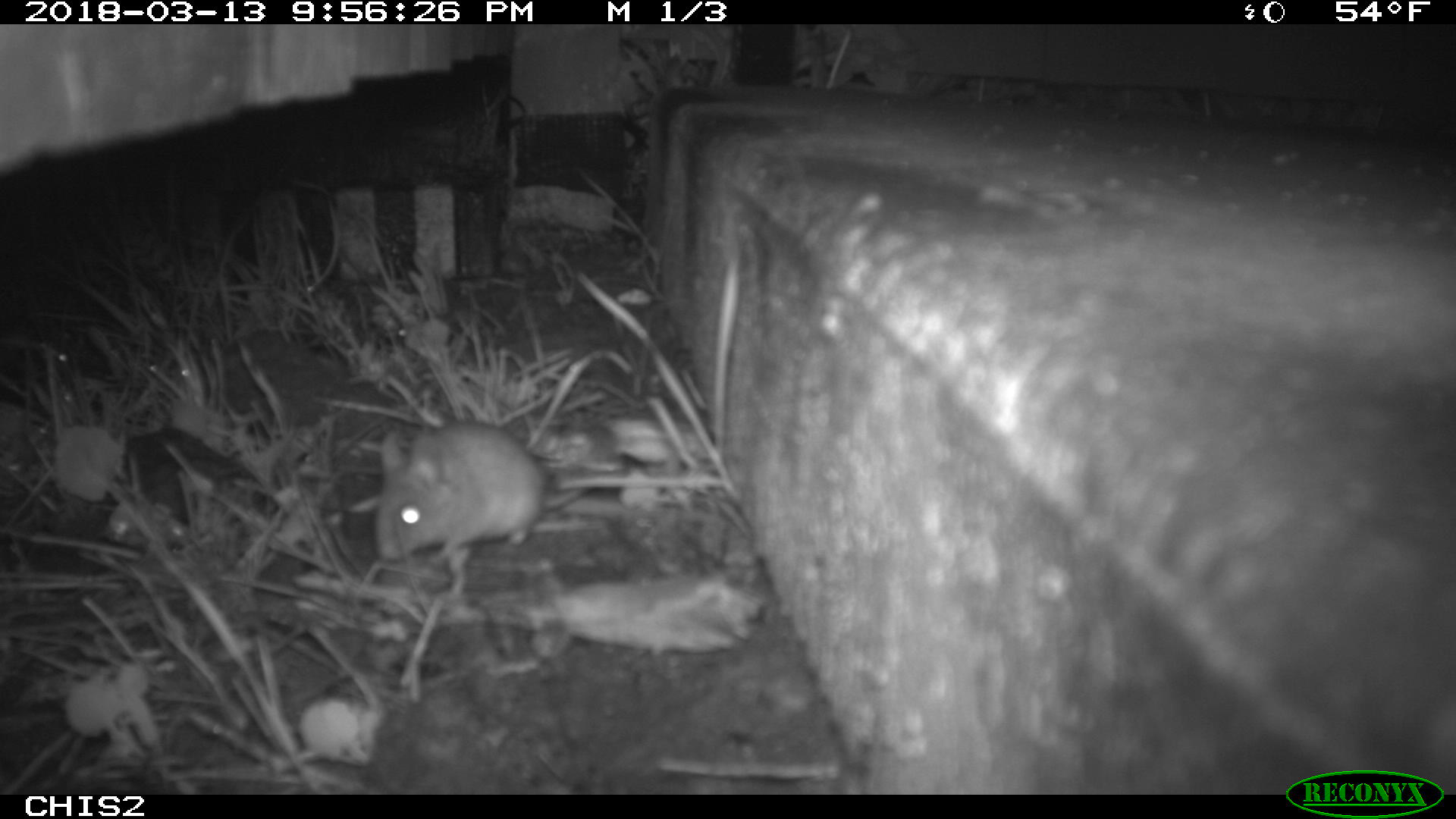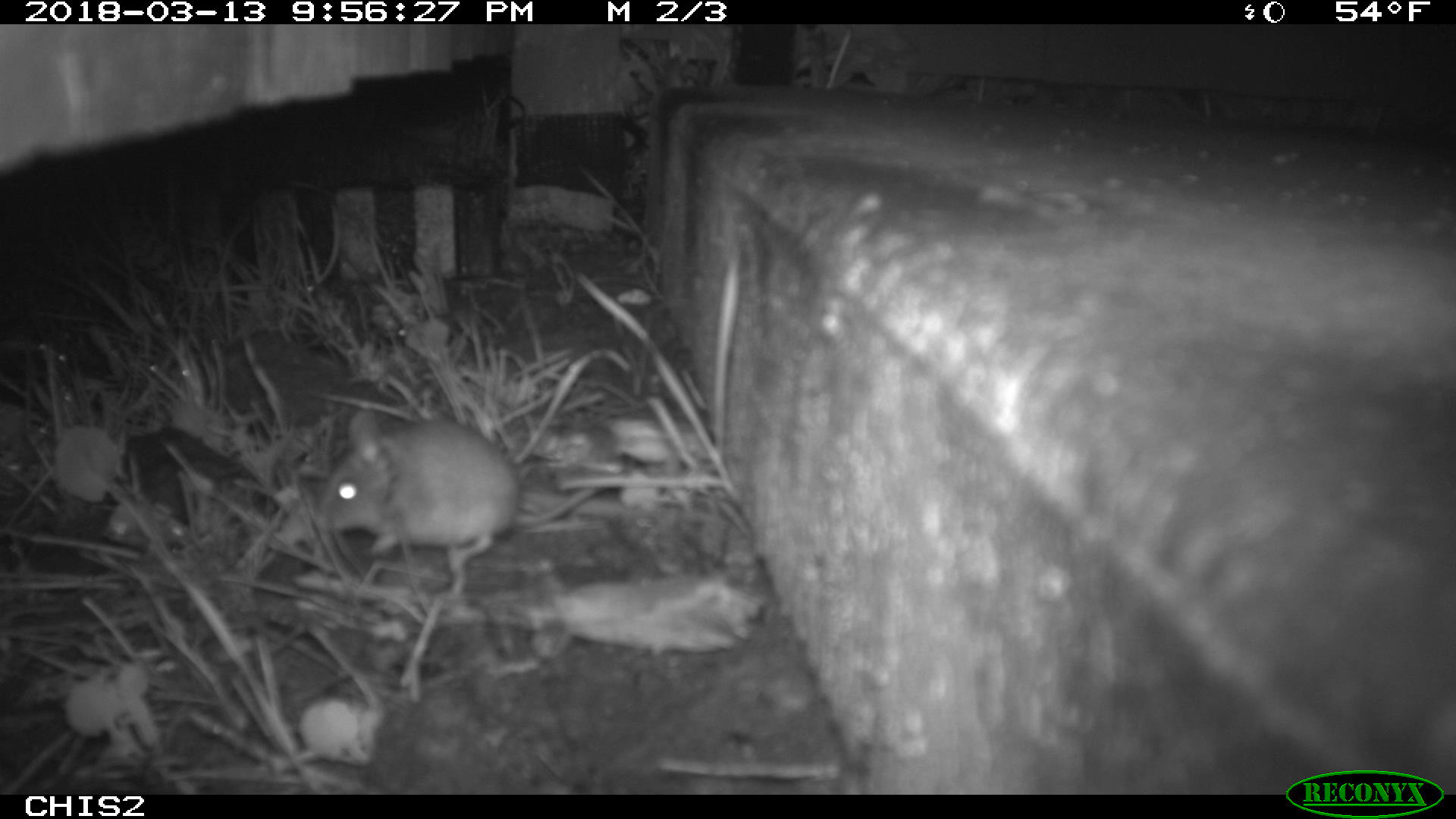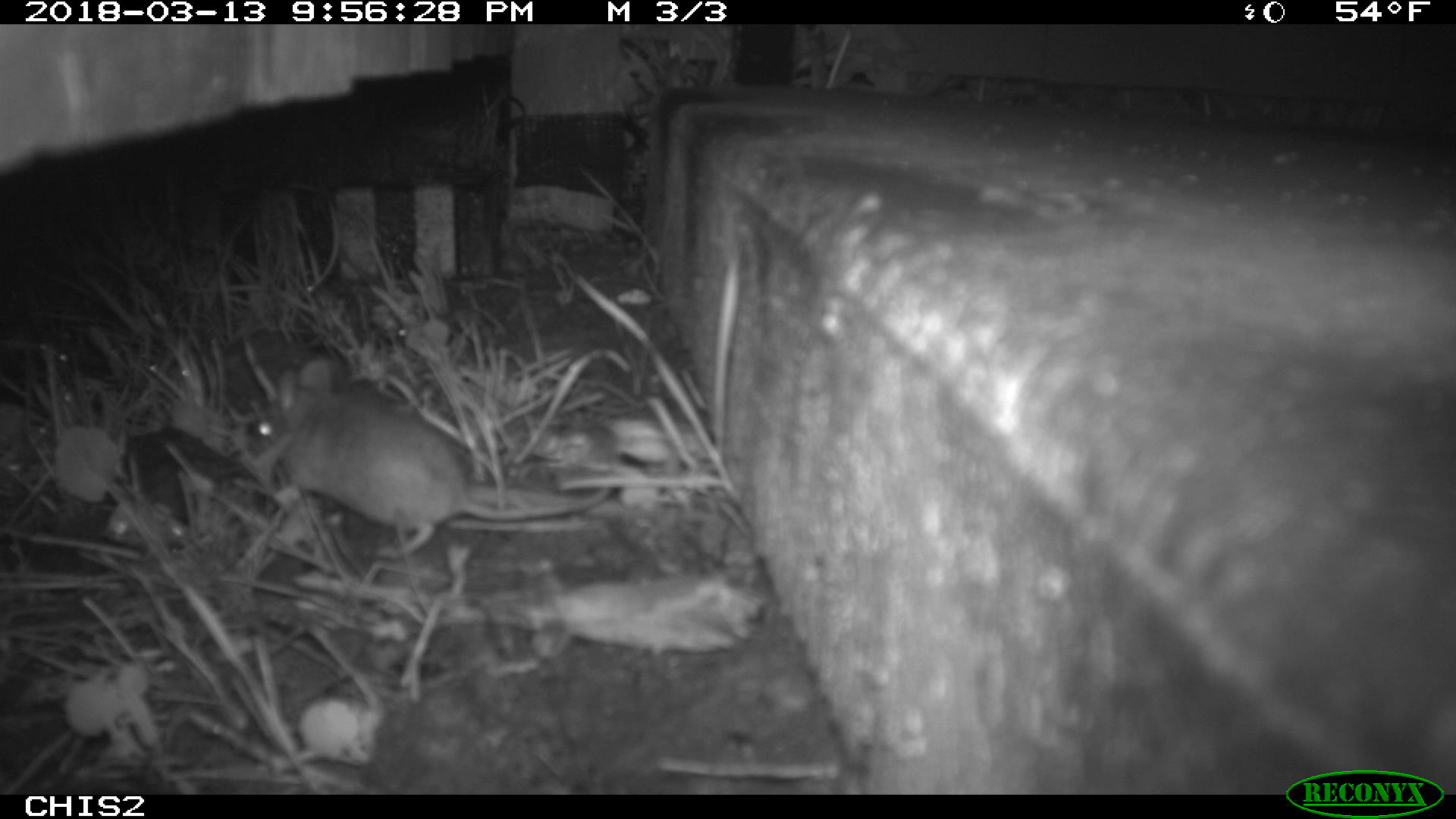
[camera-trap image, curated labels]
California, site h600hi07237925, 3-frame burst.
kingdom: Animalia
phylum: Chordata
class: Mammalia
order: Rodentia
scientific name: Rodentia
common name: rodent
Rodent (Rodentia).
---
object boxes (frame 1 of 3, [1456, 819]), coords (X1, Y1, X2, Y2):
rodent: (374, 423, 585, 567)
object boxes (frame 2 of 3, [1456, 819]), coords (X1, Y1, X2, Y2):
rodent: (318, 408, 520, 563)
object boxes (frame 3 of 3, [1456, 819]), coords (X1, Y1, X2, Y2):
rodent: (250, 357, 620, 560)